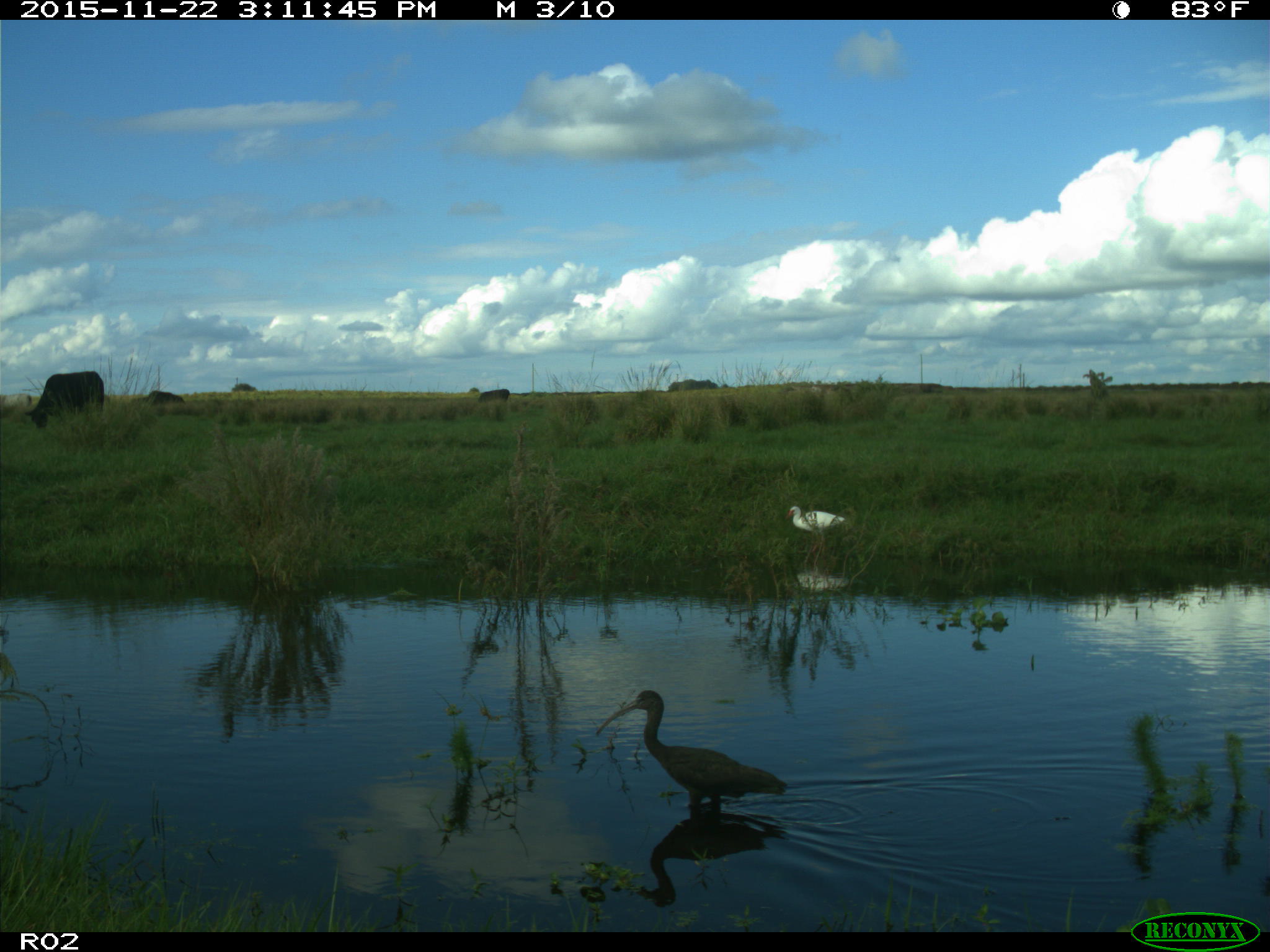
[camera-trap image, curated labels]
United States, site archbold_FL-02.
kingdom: Animalia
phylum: Chordata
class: Mammalia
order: Artiodactyla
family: Bovidae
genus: Bos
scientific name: Bos taurus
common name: domestic cow